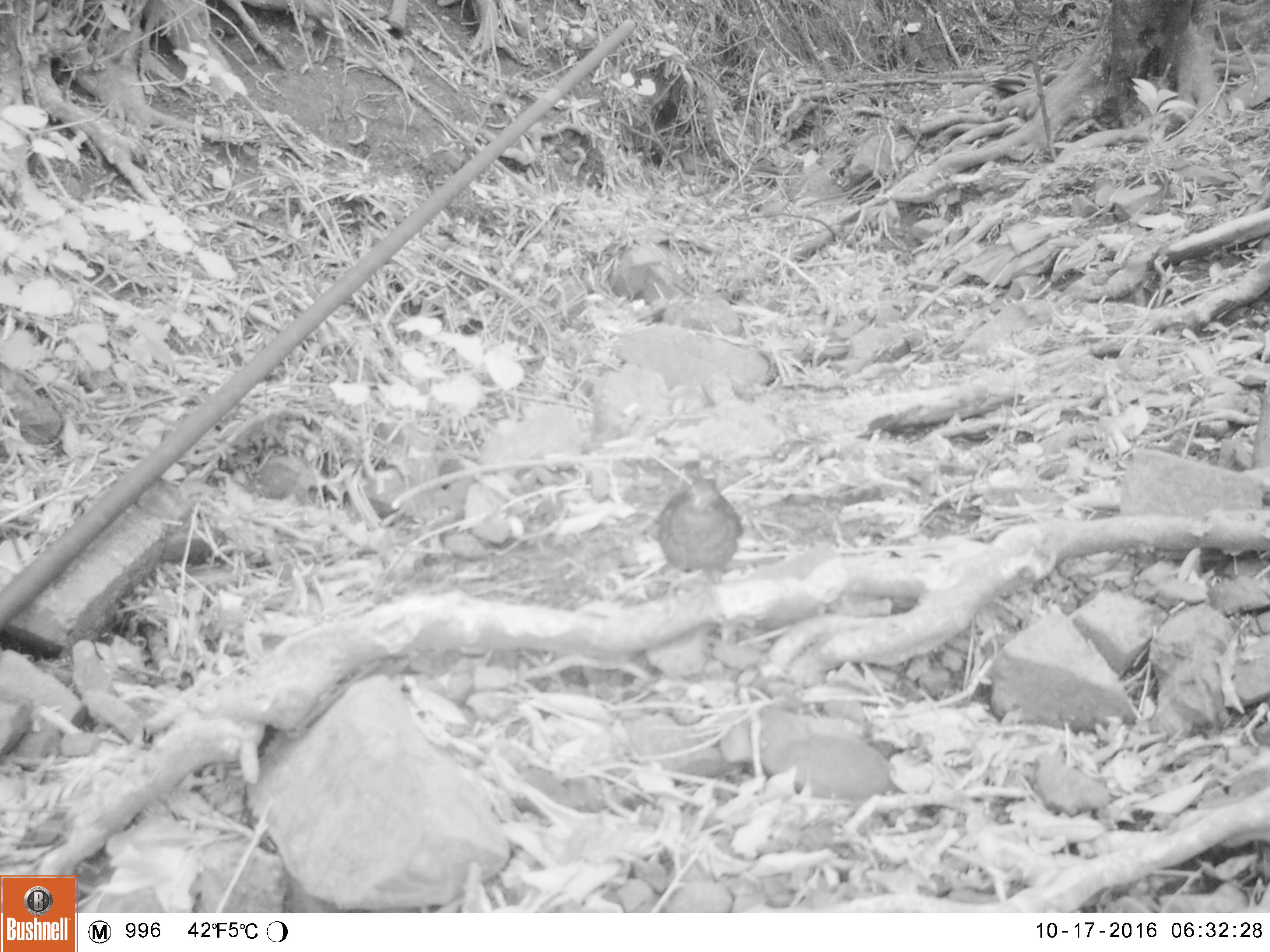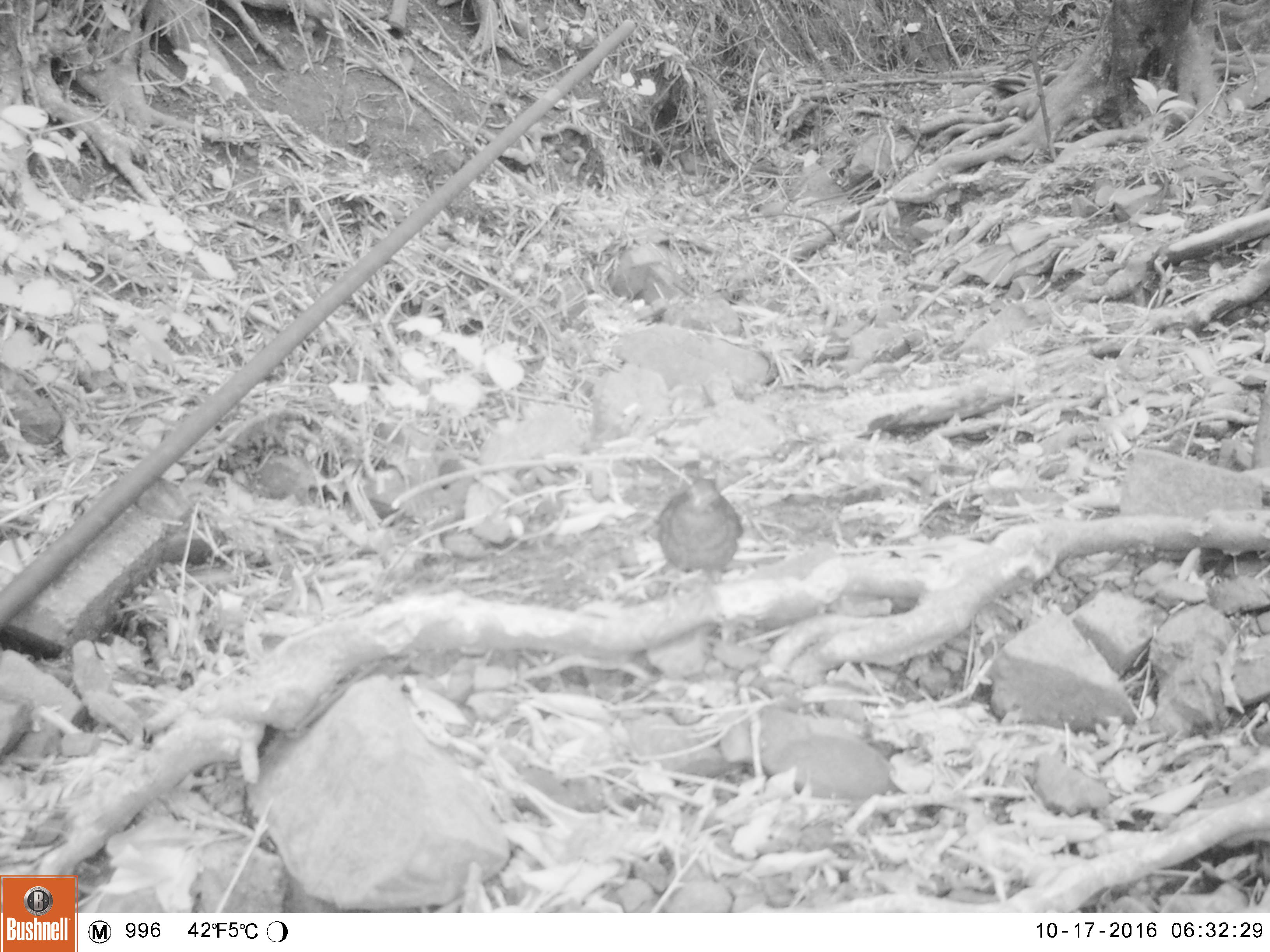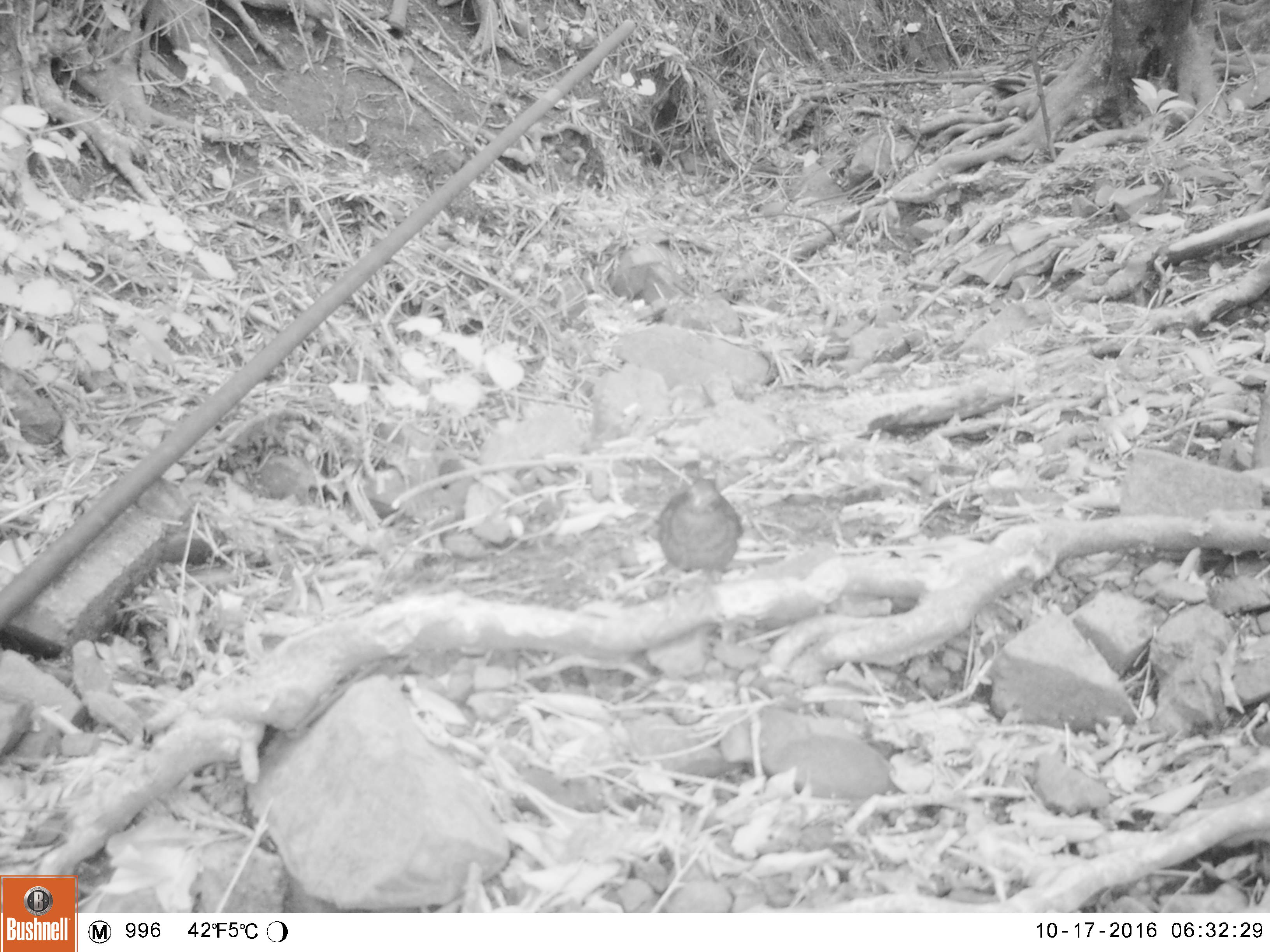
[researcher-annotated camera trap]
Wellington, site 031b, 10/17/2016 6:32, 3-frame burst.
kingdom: Animalia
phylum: Chordata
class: Aves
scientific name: Aves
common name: bird